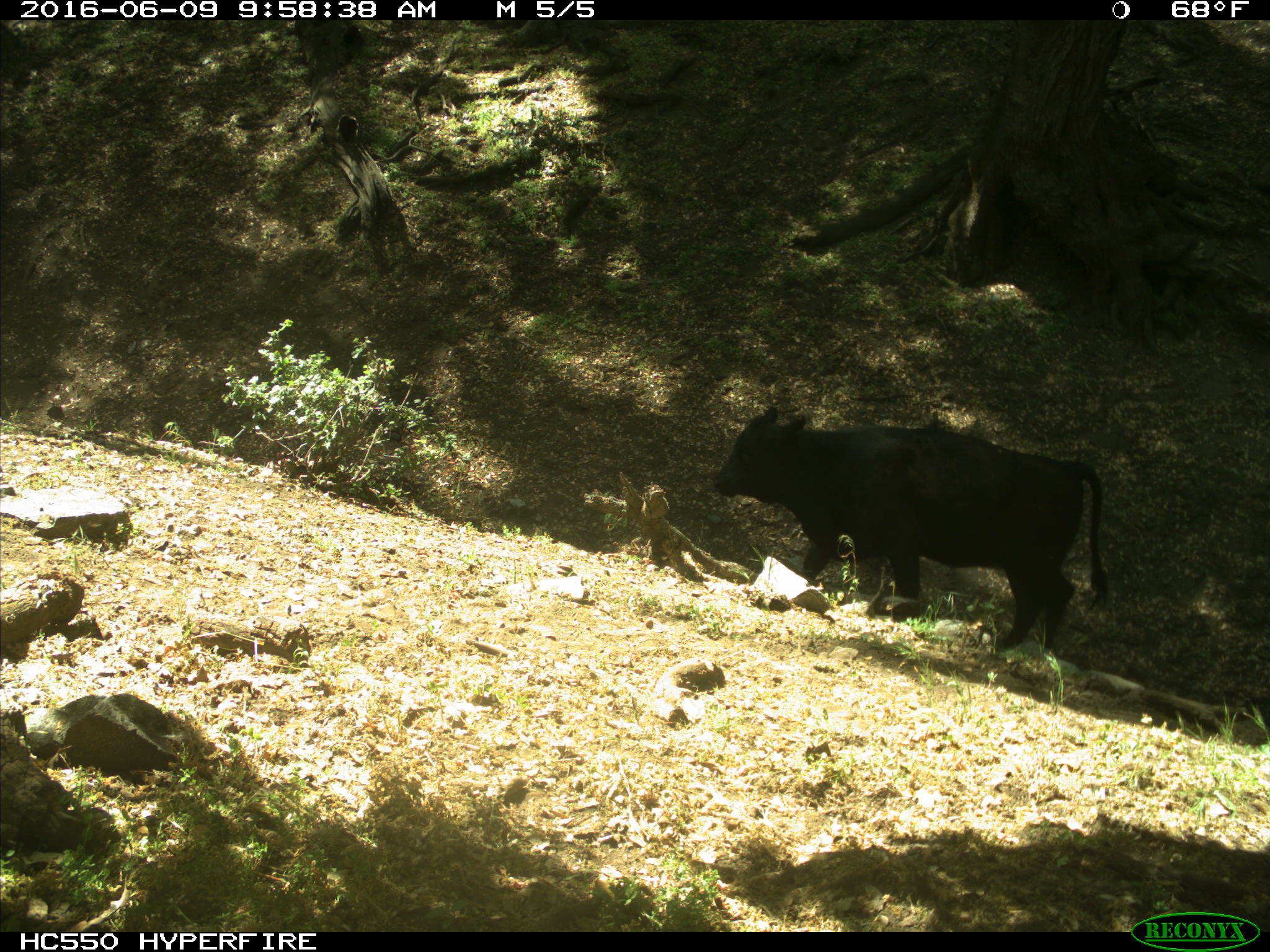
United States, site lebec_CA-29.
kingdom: Animalia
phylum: Chordata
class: Mammalia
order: Artiodactyla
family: Bovidae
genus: Bos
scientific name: Bos taurus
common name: domestic cow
Bos taurus (domestic cow).